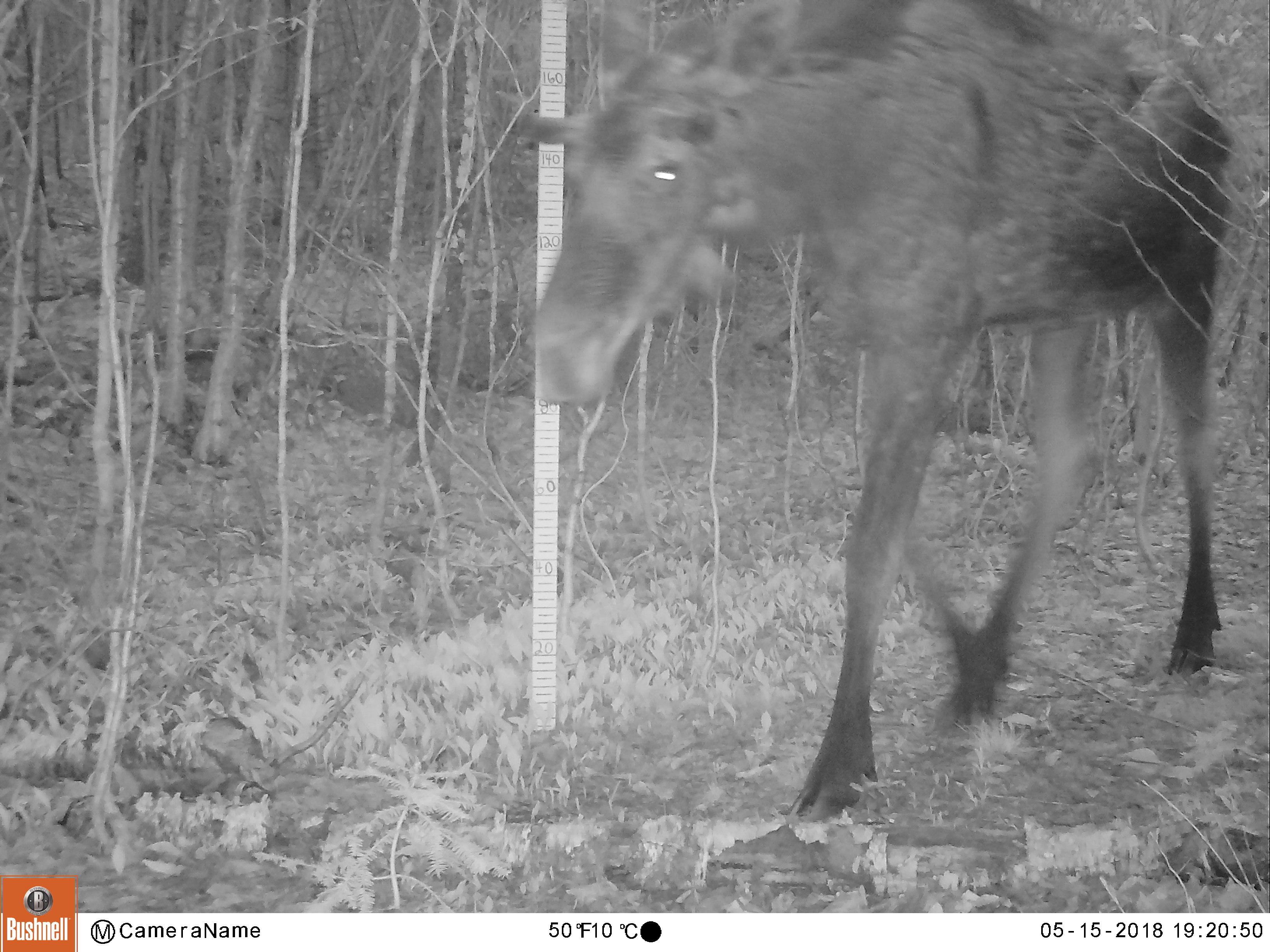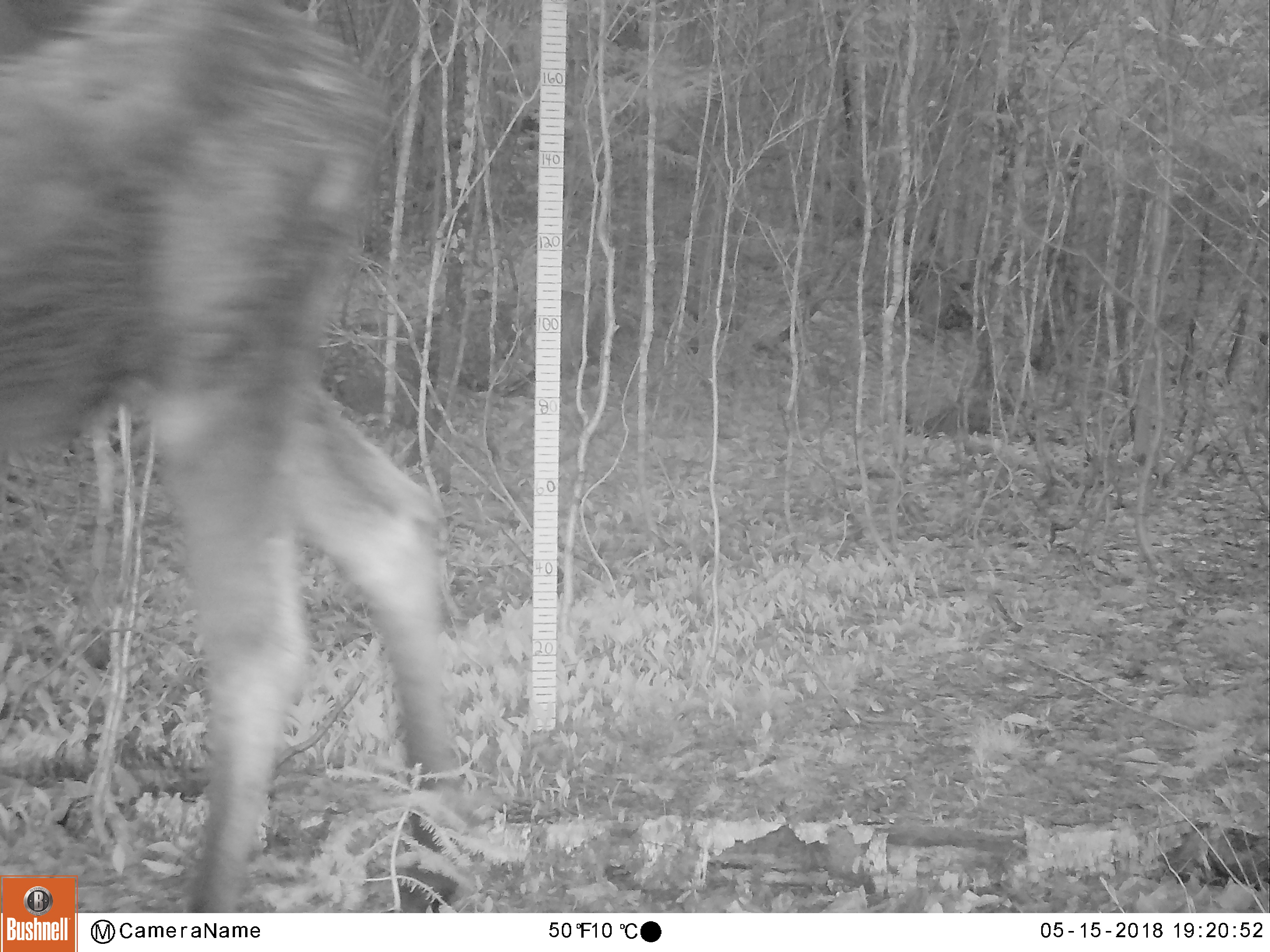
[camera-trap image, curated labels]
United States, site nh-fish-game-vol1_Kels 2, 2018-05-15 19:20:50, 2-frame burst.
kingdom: Animalia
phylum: Chordata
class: Mammalia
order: Artiodactyla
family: Cervidae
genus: Alces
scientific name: Alces alces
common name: moose